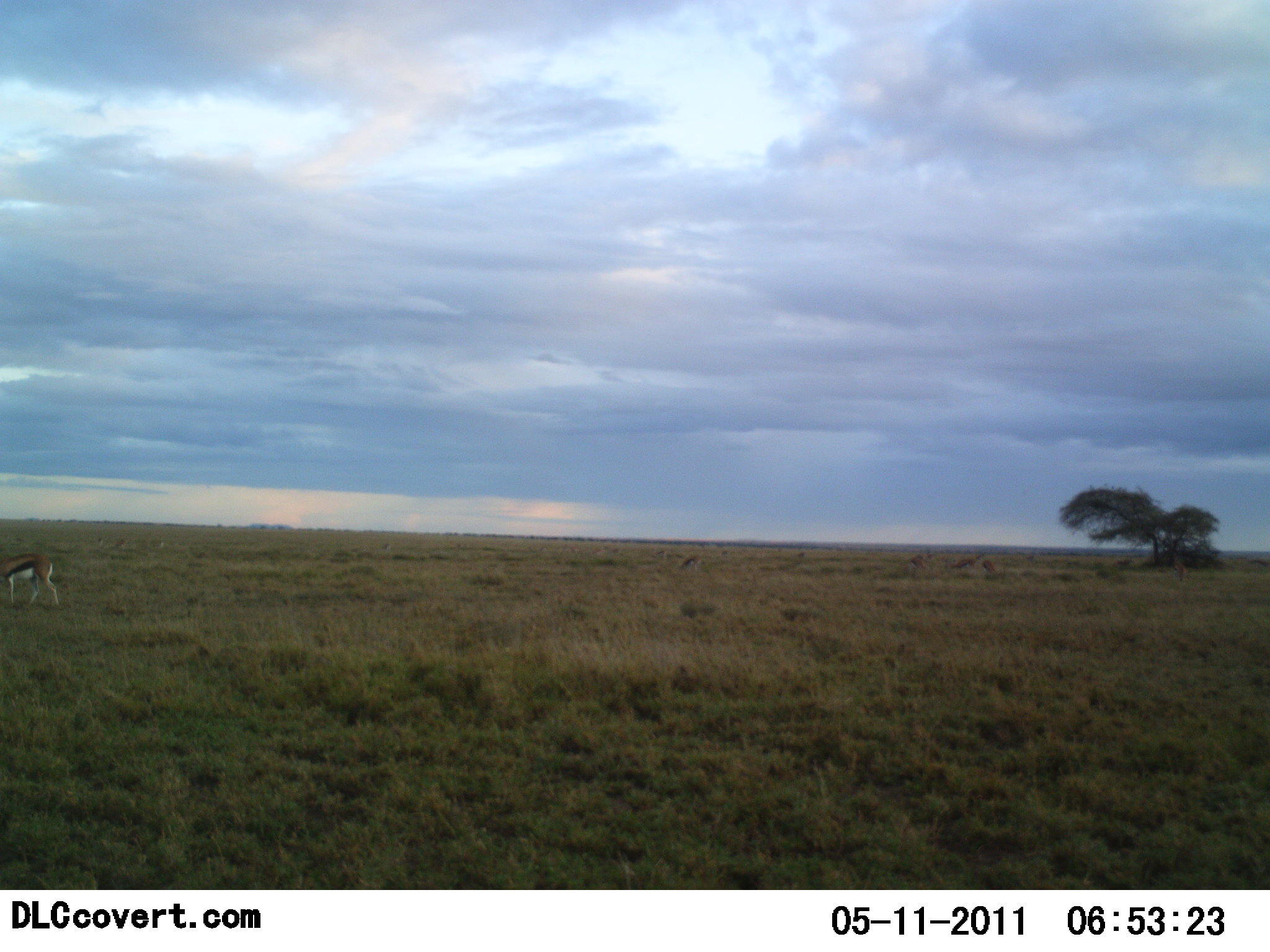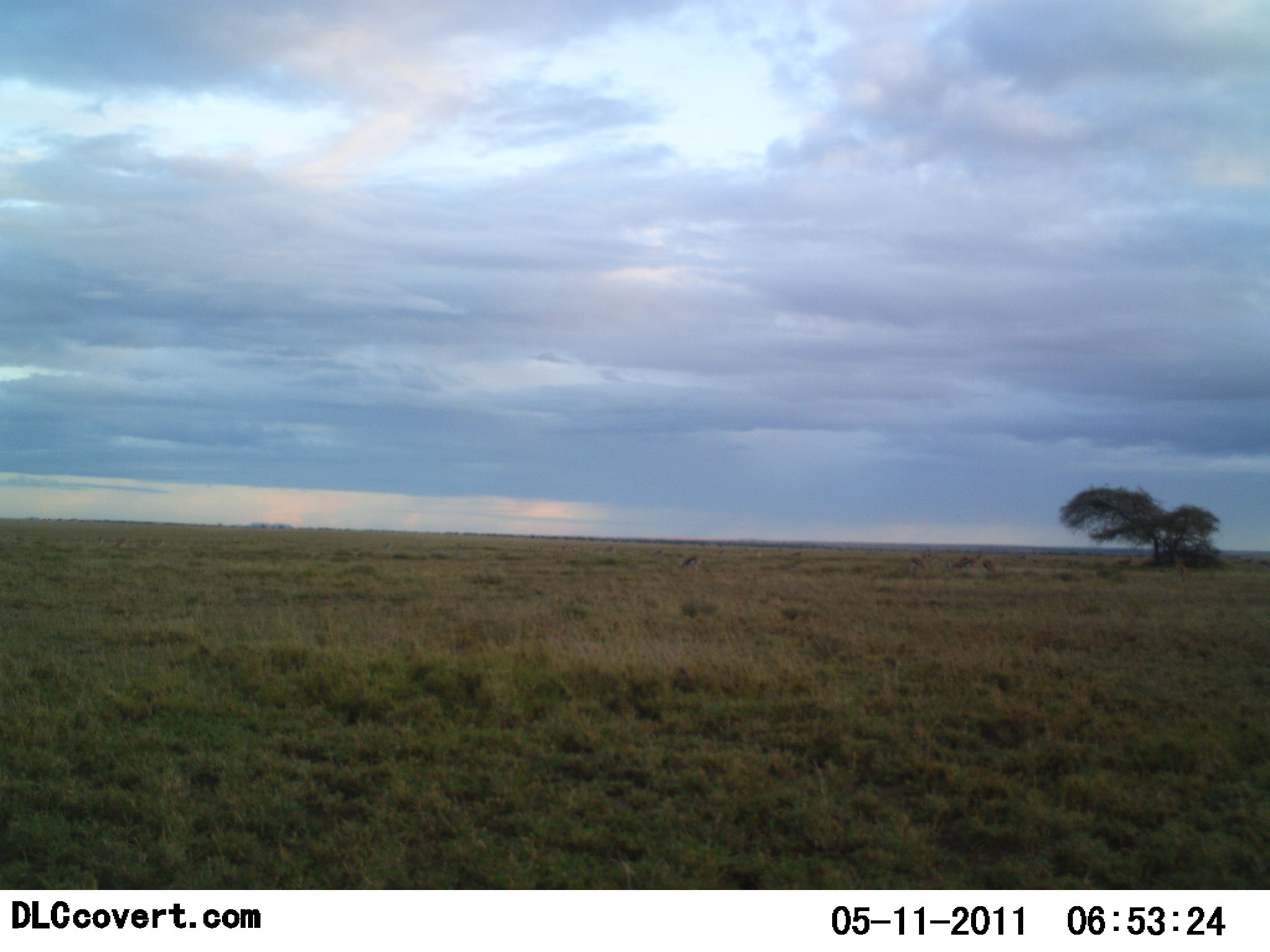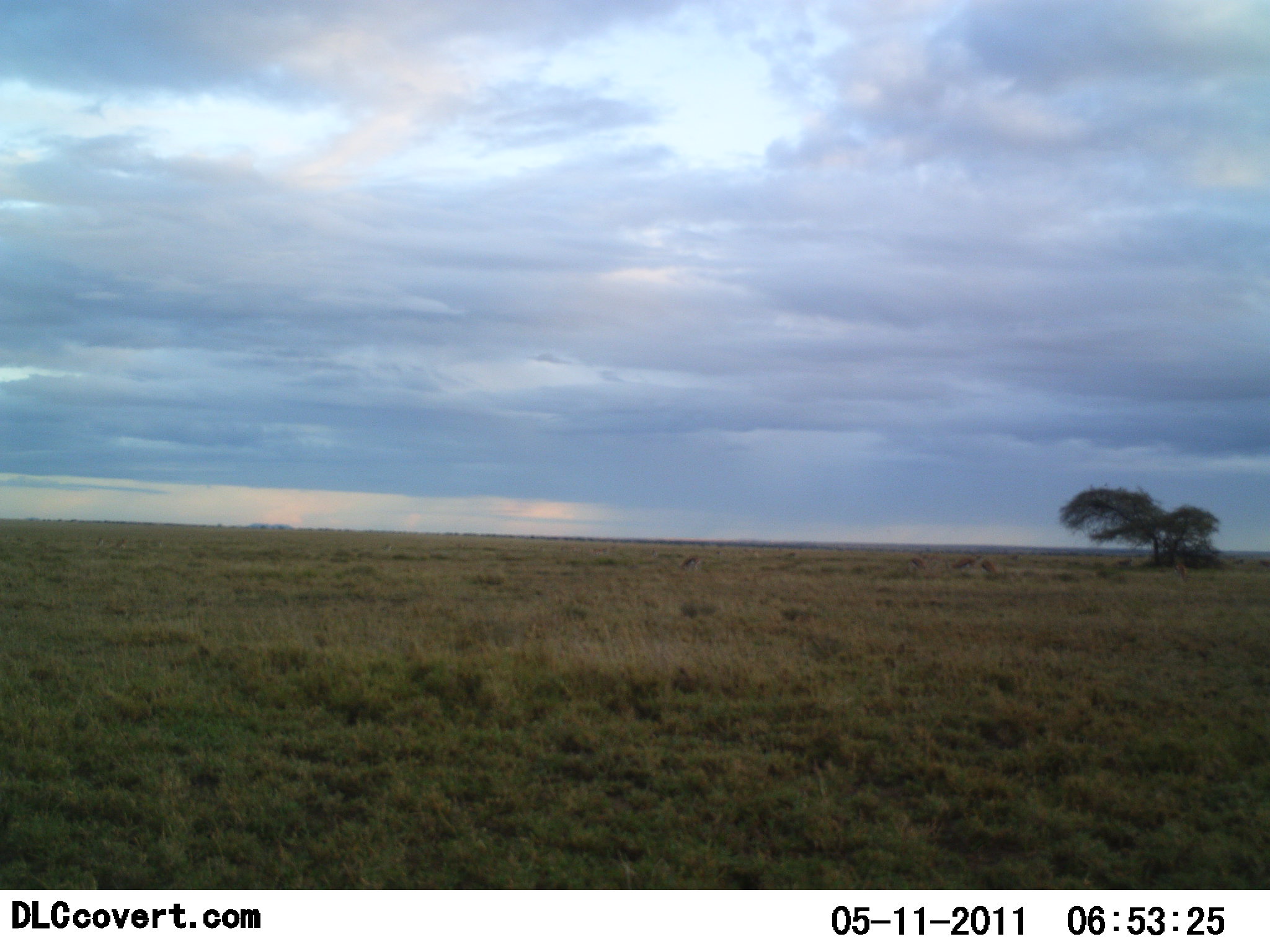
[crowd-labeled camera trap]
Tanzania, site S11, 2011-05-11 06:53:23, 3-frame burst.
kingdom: Animalia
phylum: Chordata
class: Mammalia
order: Artiodactyla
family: Bovidae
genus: Eudorcas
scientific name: Eudorcas thomsonii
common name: thomson's gazelle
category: gazellethomsons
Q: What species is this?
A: Gazellethomsons (thomson's gazelle) (Eudorcas thomsonii).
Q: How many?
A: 1.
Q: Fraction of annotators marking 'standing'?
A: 0%.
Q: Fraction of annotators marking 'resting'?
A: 0%.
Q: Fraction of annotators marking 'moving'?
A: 100%.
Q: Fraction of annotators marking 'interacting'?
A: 0%.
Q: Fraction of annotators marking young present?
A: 0%.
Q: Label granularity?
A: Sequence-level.